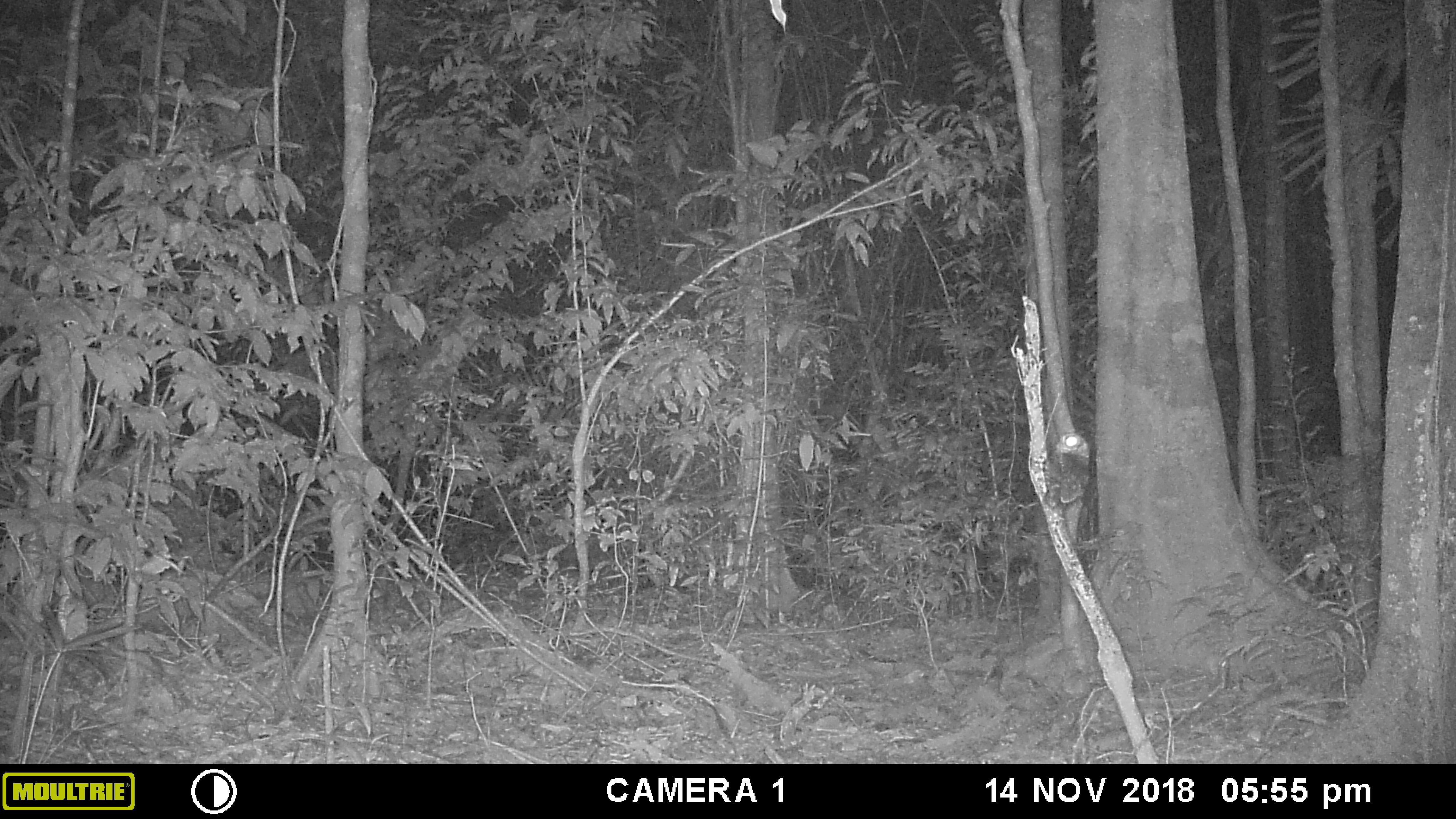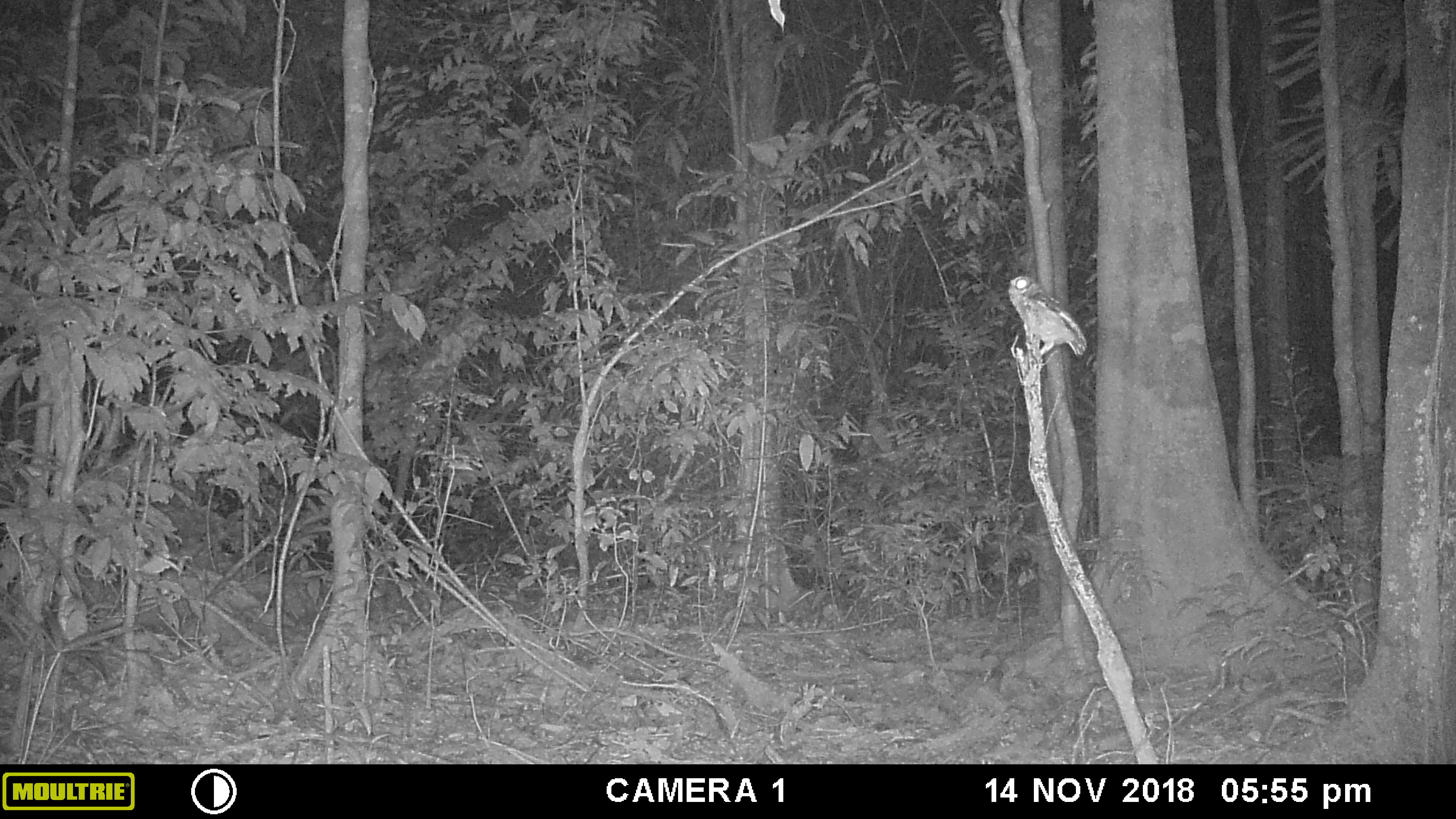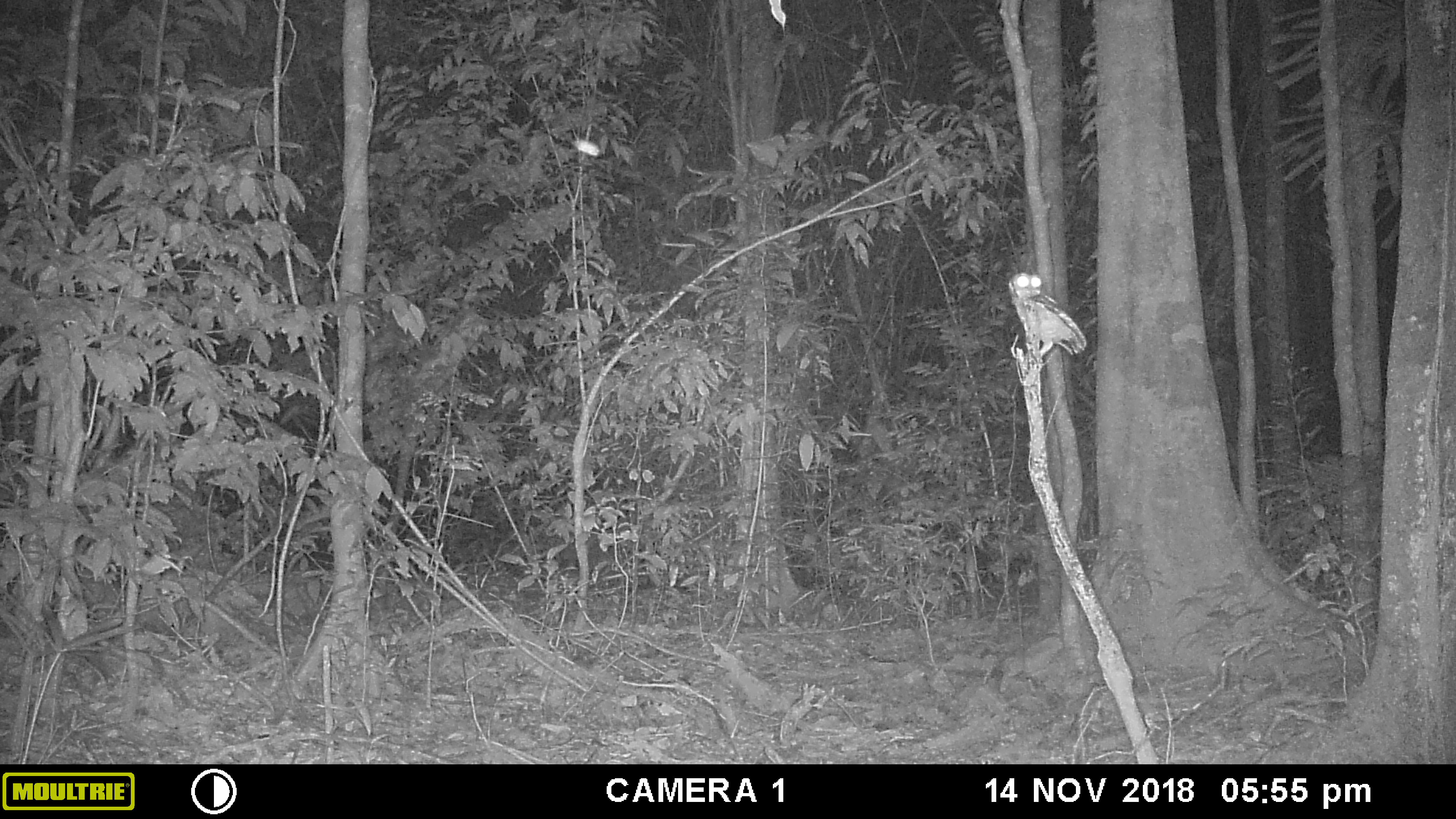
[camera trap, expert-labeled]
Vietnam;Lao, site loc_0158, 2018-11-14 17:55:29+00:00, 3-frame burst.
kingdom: Animalia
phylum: Chordata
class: Aves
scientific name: Aves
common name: bird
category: unidentified bird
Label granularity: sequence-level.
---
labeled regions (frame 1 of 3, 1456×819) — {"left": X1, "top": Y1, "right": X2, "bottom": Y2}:
unidentified bird: {"left": 1051, "top": 430, "right": 1089, "bottom": 462}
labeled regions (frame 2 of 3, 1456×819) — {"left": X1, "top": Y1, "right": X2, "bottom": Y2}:
unidentified bird: {"left": 1007, "top": 275, "right": 1087, "bottom": 357}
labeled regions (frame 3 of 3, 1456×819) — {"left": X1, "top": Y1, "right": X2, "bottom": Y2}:
unidentified bird: {"left": 1008, "top": 272, "right": 1086, "bottom": 358}